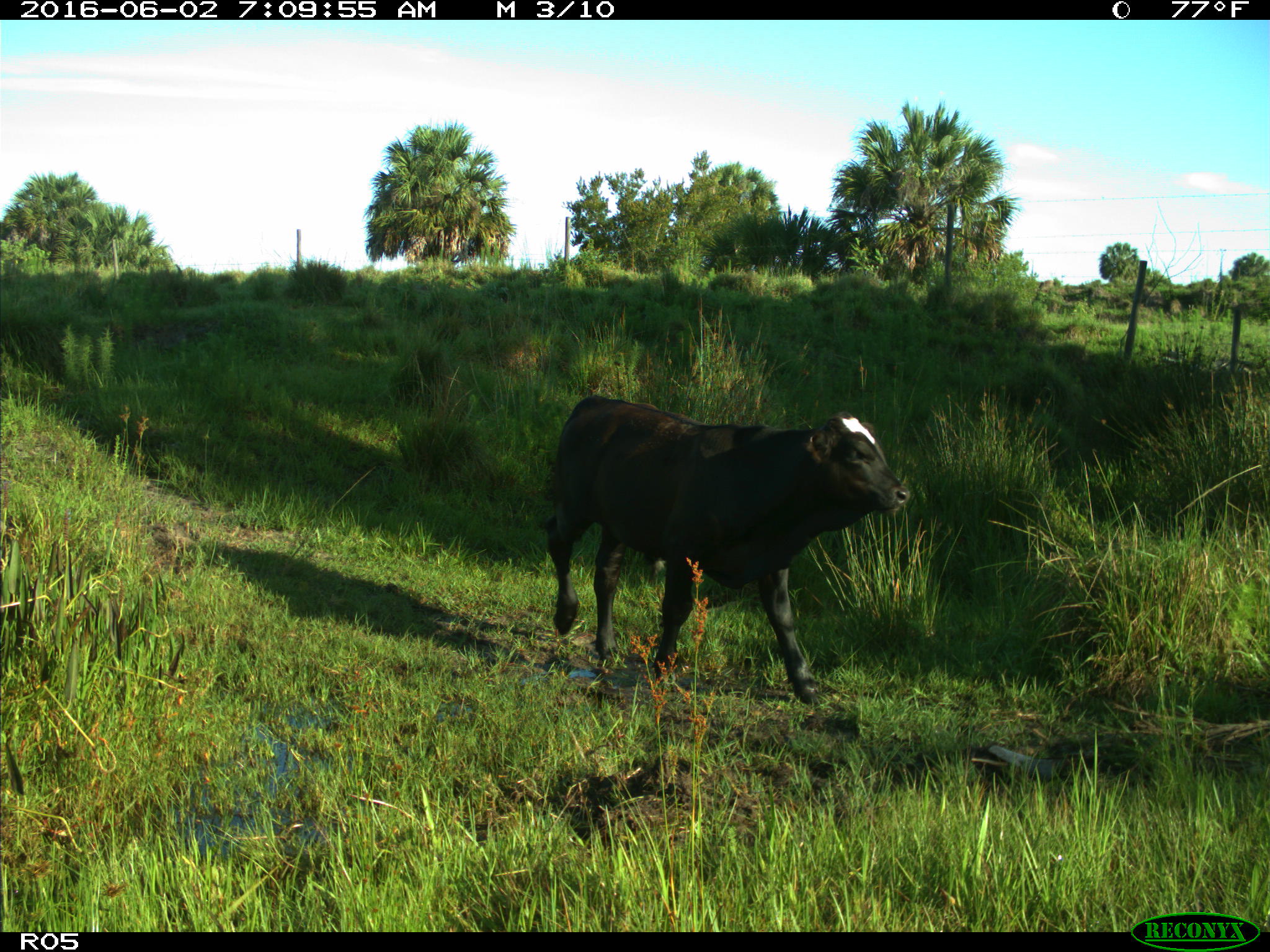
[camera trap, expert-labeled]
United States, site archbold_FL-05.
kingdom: Animalia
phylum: Chordata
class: Mammalia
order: Artiodactyla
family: Bovidae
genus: Bos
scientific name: Bos taurus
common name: domestic cow